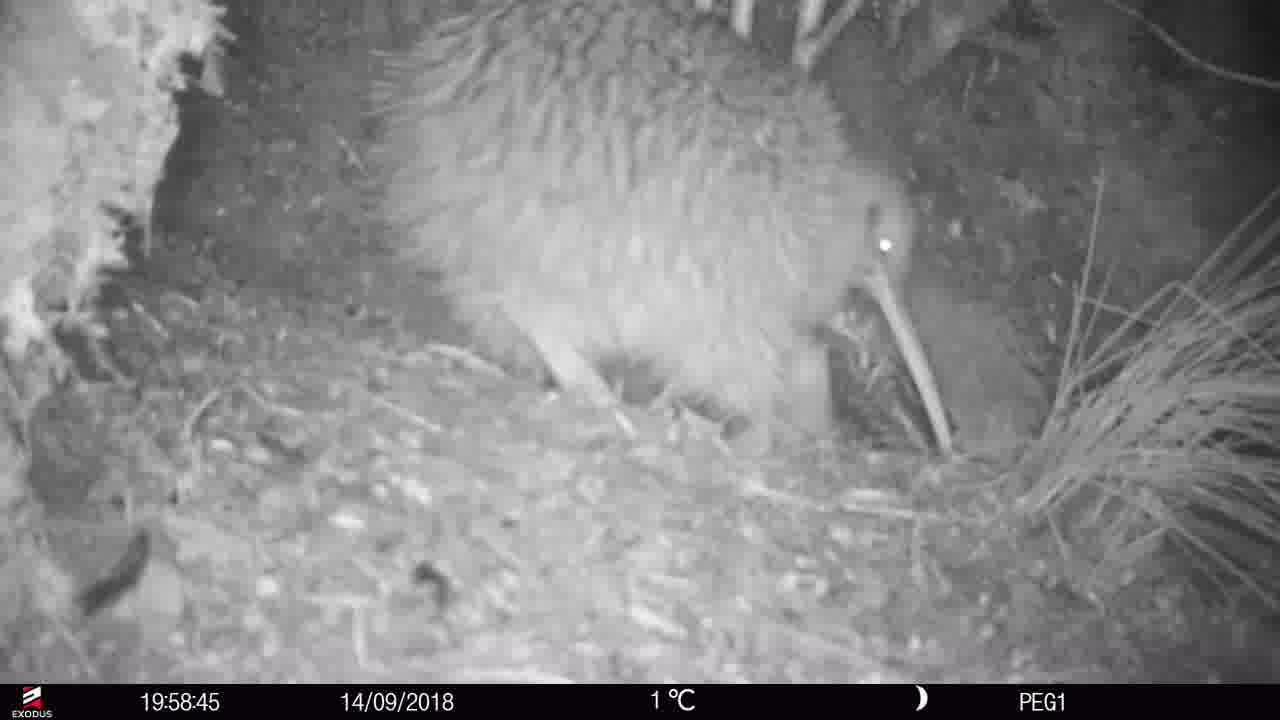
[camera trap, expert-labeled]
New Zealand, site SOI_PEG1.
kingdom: Animalia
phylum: Chordata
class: Aves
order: Apterygiformes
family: Apterygidae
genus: Apteryx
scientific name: Apteryx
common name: kiwi